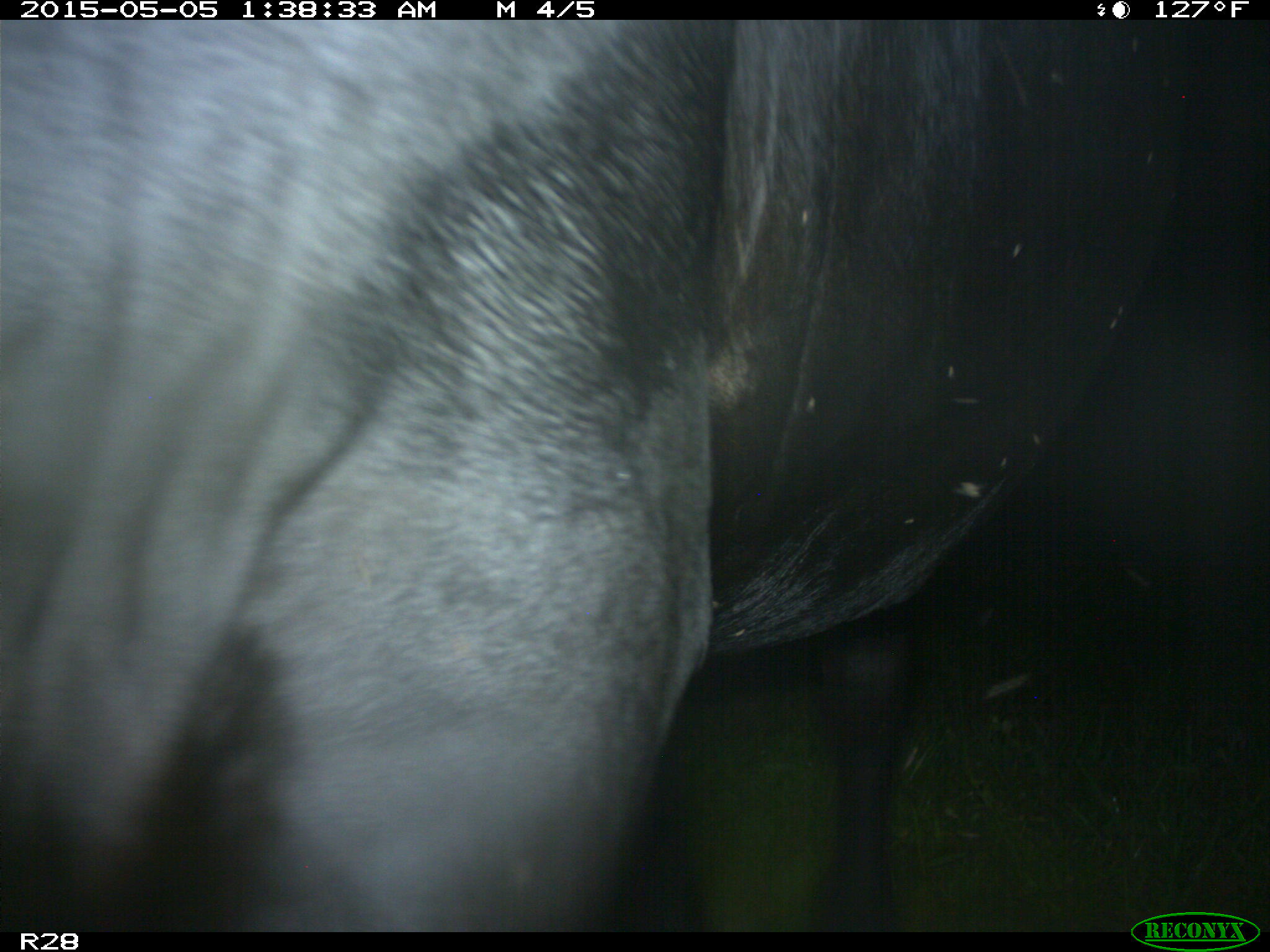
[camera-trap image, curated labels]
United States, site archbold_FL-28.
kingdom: Animalia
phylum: Chordata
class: Mammalia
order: Artiodactyla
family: Bovidae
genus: Bos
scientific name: Bos taurus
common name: domestic cow